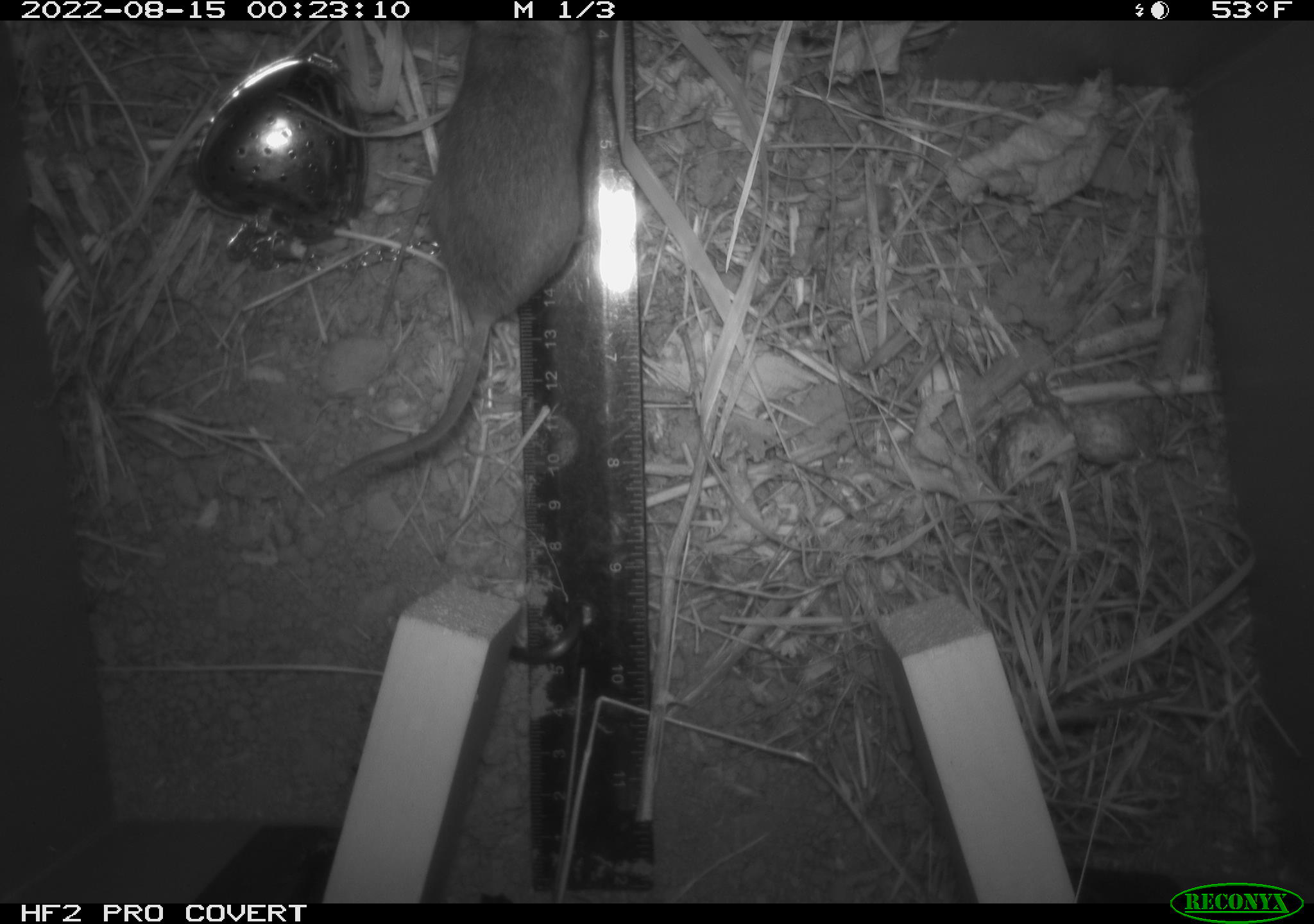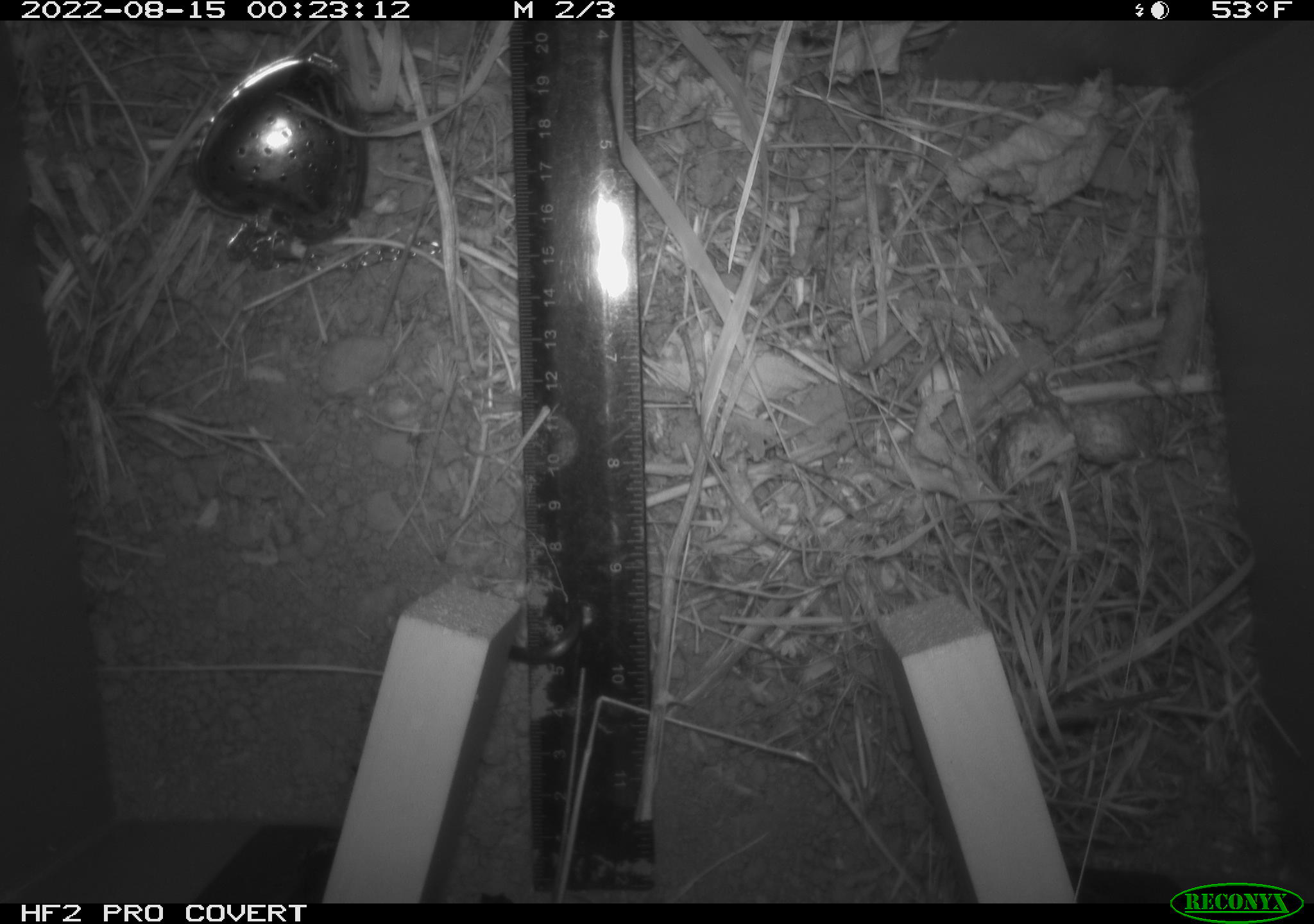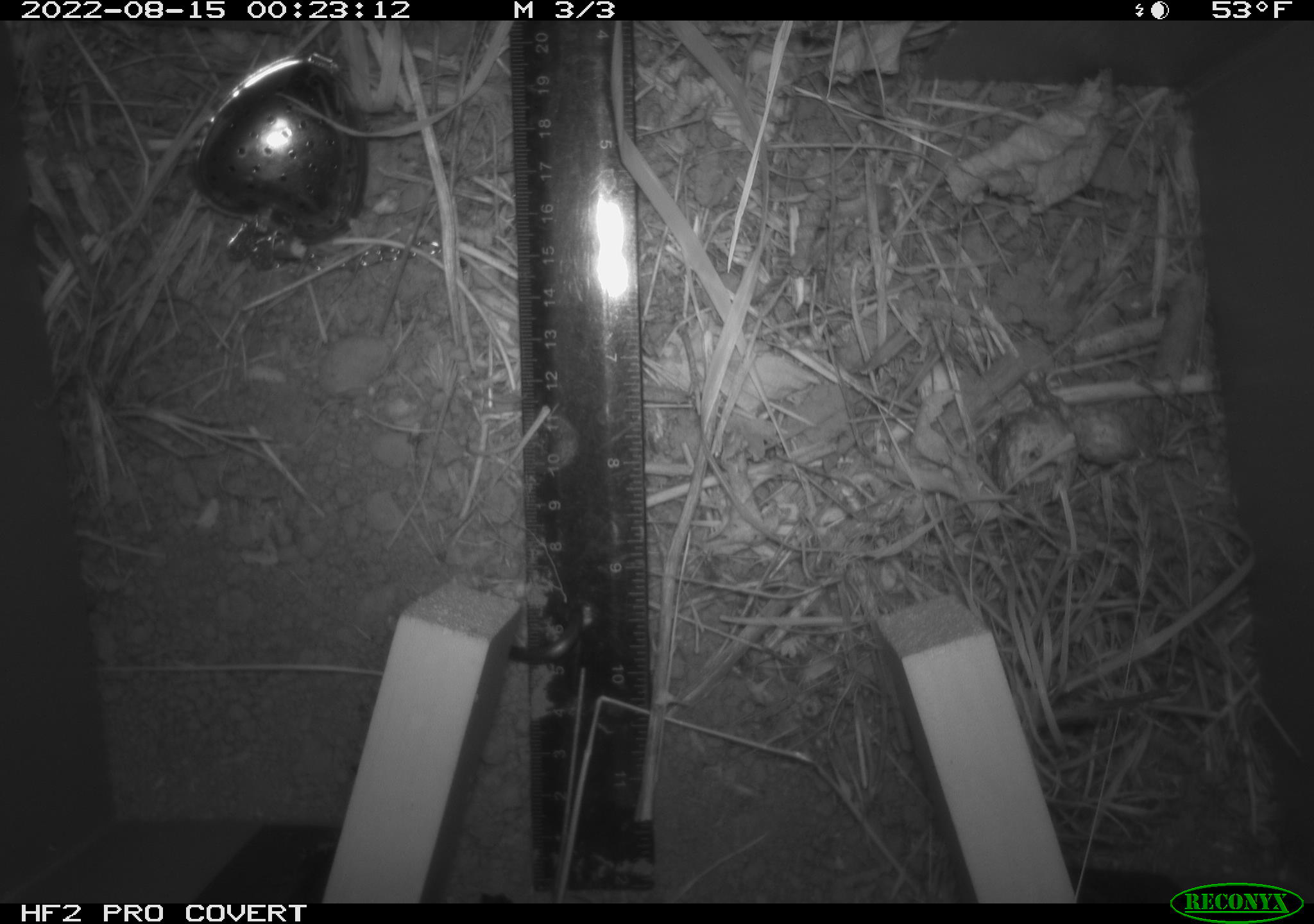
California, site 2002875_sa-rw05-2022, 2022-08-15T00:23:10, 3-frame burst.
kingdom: Animalia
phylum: Chordata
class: Mammalia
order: Rodentia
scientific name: Rodentia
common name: mouse species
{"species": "mouse species (Rodentia)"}